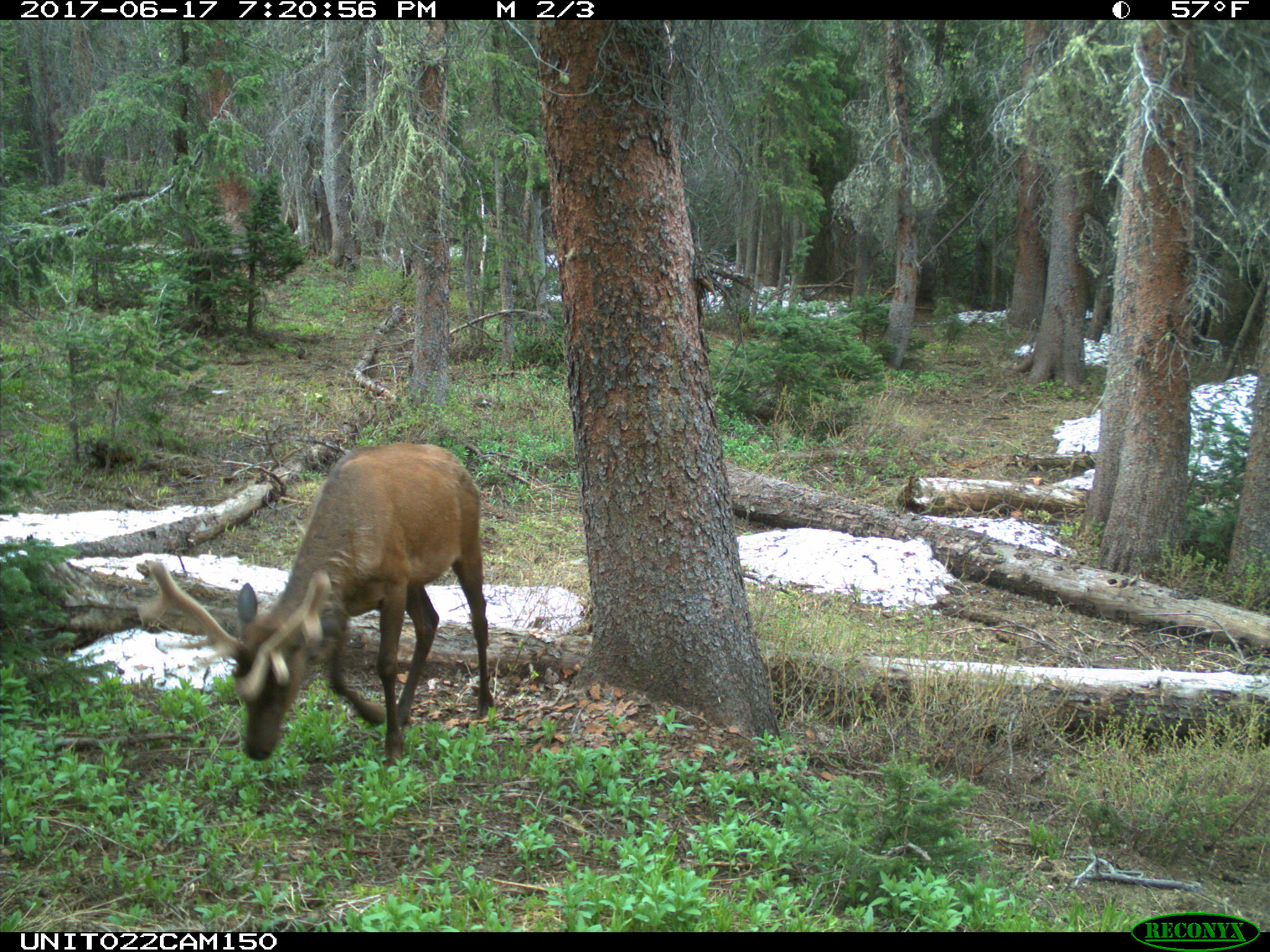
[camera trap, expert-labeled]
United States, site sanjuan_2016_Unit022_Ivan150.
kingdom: Animalia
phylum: Chordata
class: Mammalia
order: Artiodactyla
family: Cervidae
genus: Cervus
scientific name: Cervus elaphus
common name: red deer